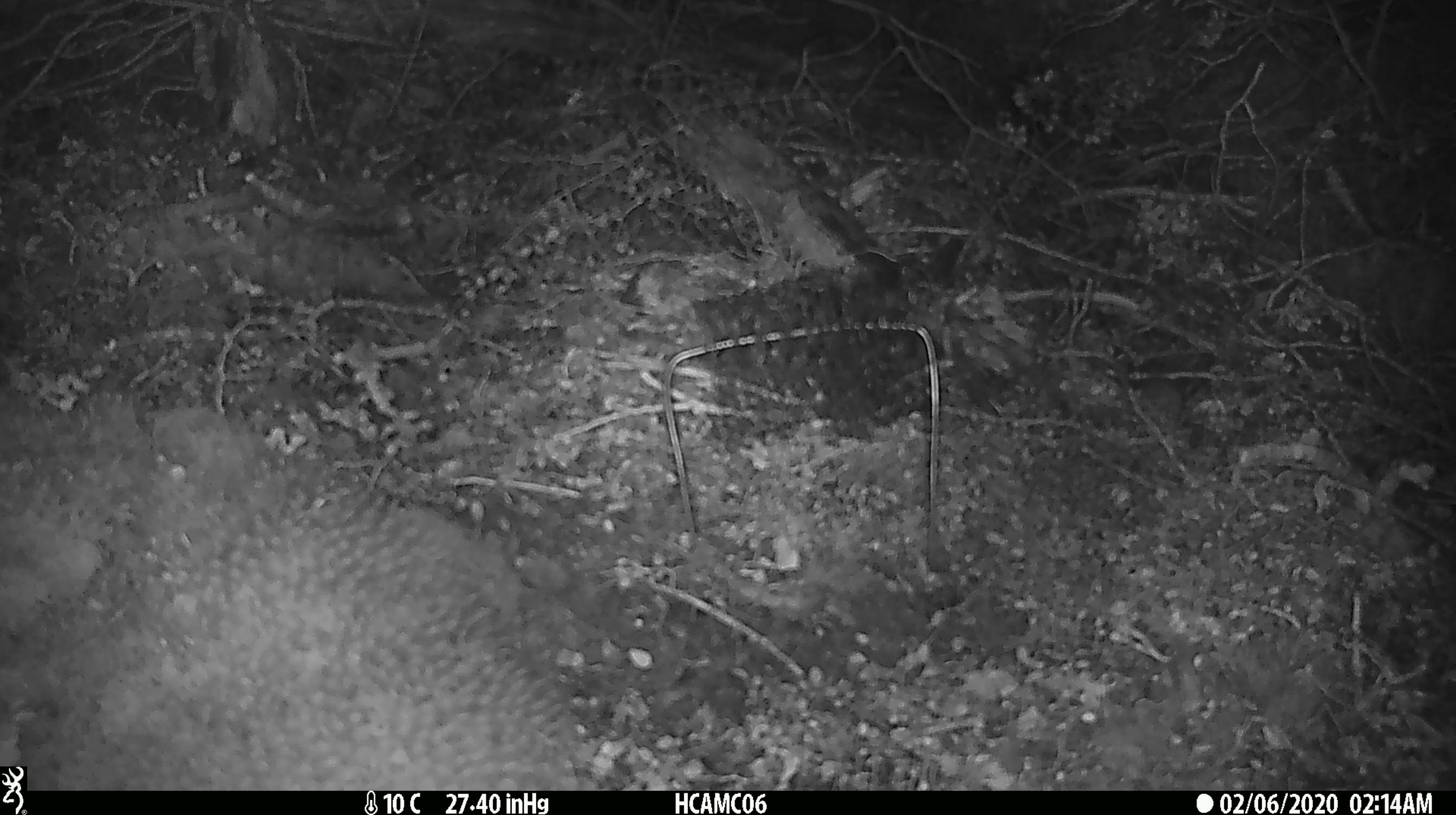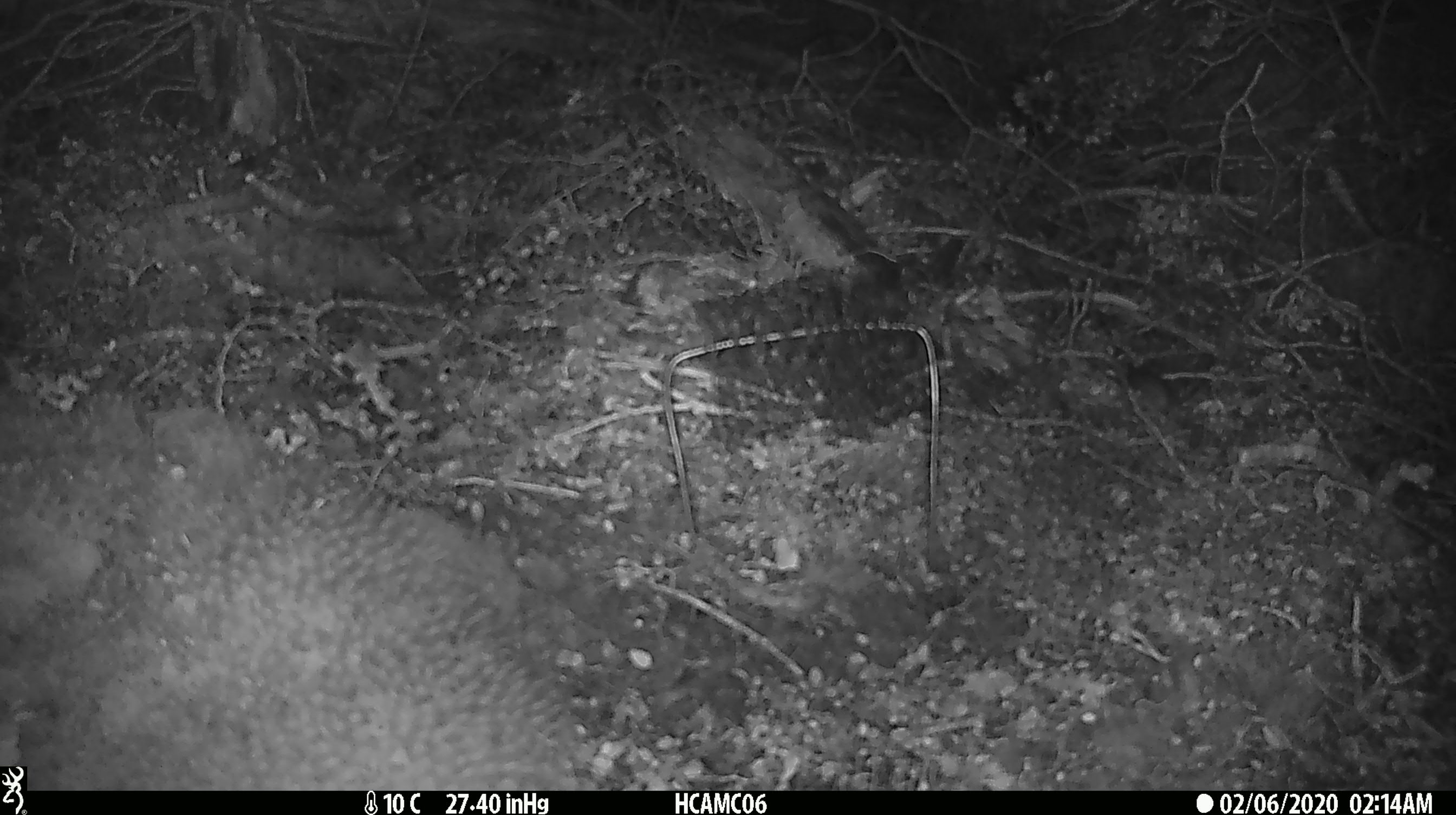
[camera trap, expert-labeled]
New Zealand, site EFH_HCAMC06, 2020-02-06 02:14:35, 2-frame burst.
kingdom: Animalia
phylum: Chordata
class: Mammalia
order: Rodentia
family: Muridae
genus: Mus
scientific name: Mus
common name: mouse